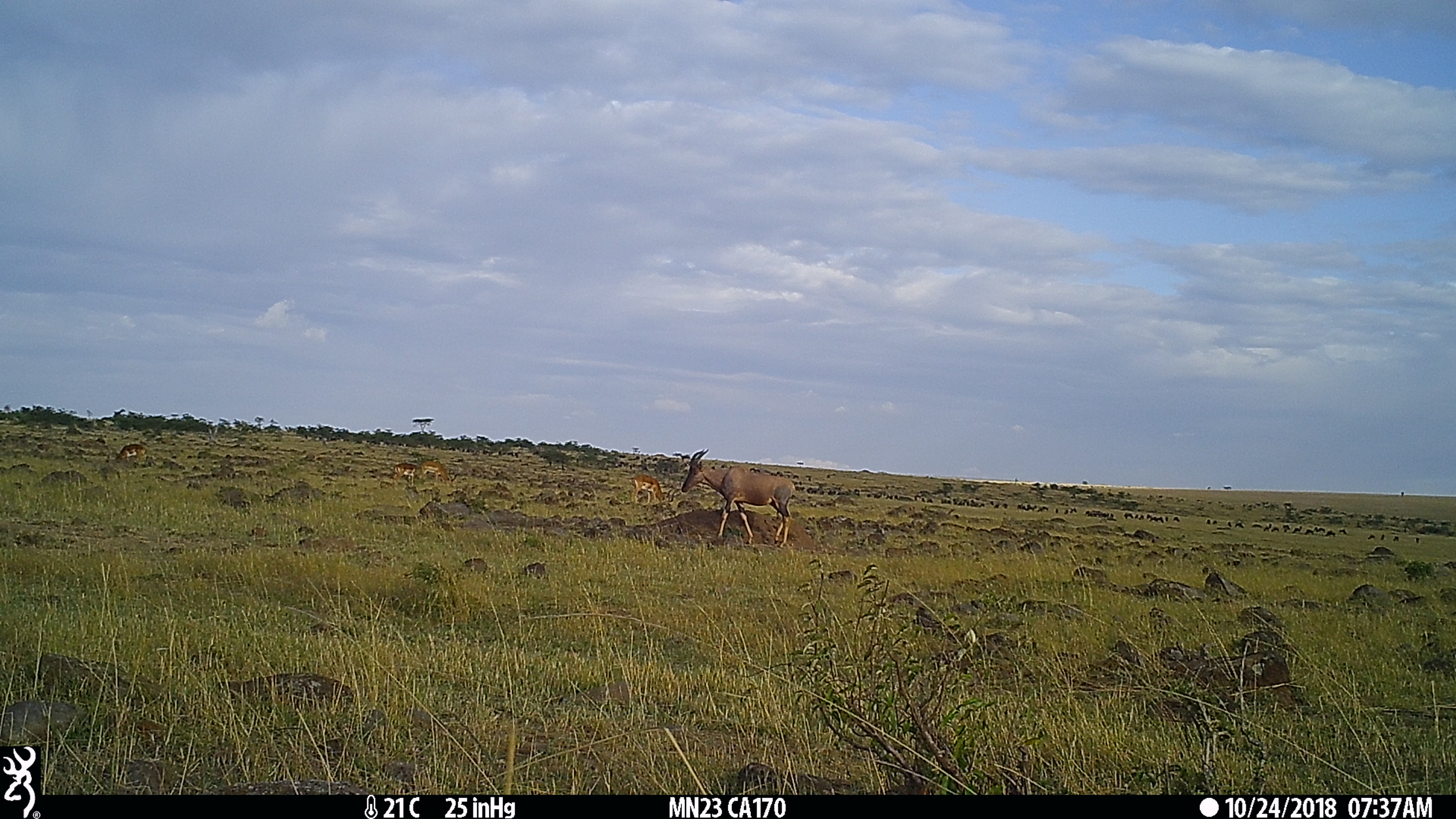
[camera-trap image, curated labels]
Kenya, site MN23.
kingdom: Animalia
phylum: Chordata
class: Mammalia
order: Artiodactyla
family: Bovidae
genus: Damaliscus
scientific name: Damaliscus lunatus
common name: topi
Topi (Damaliscus lunatus).